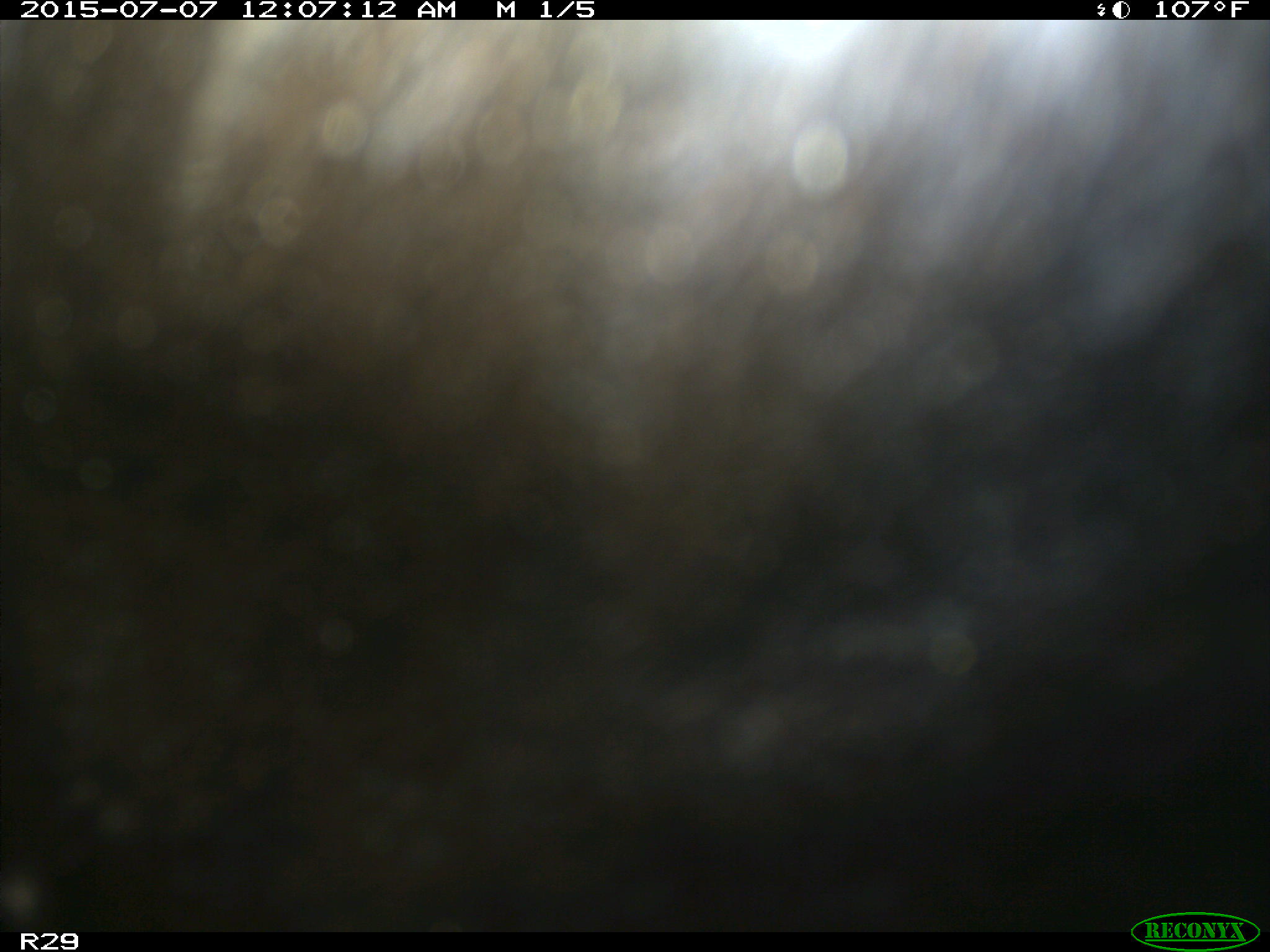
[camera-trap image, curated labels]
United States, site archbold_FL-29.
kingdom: Animalia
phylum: Chordata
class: Mammalia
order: Artiodactyla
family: Bovidae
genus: Bos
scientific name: Bos taurus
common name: domestic cow